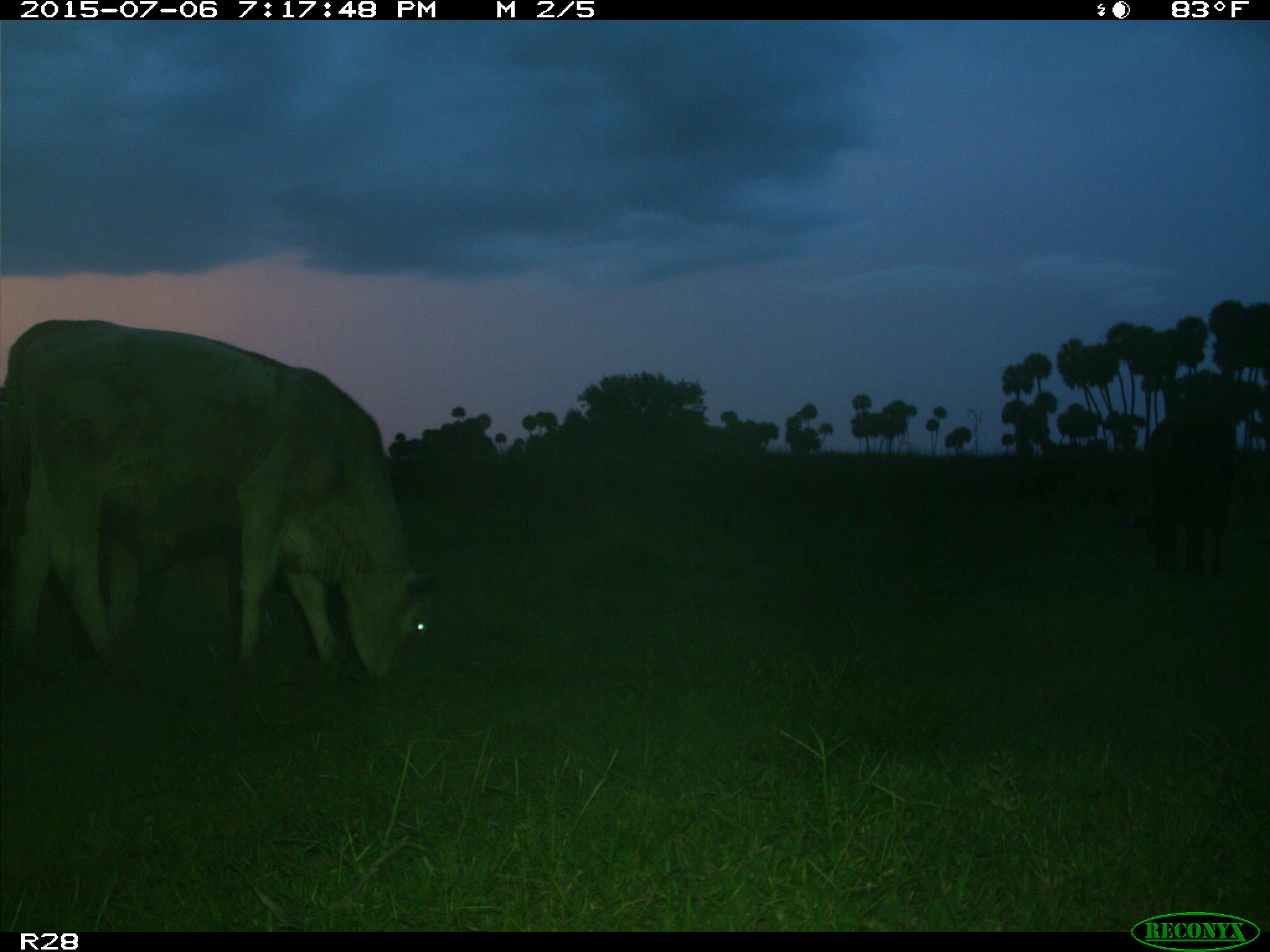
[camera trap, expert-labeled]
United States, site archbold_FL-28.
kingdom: Animalia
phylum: Chordata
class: Mammalia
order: Artiodactyla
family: Bovidae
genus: Bos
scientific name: Bos taurus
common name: domestic cow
Bos taurus (domestic cow).